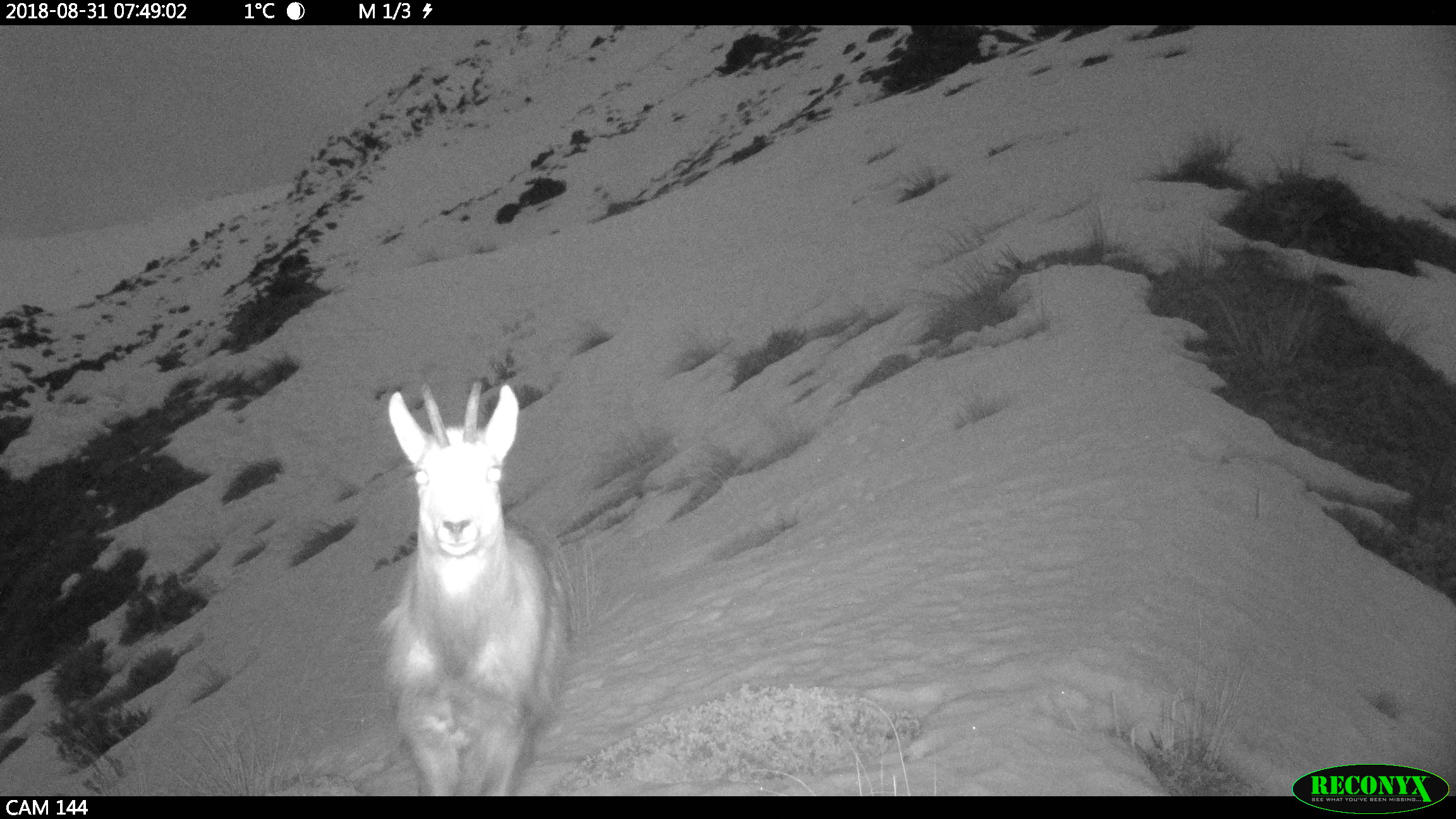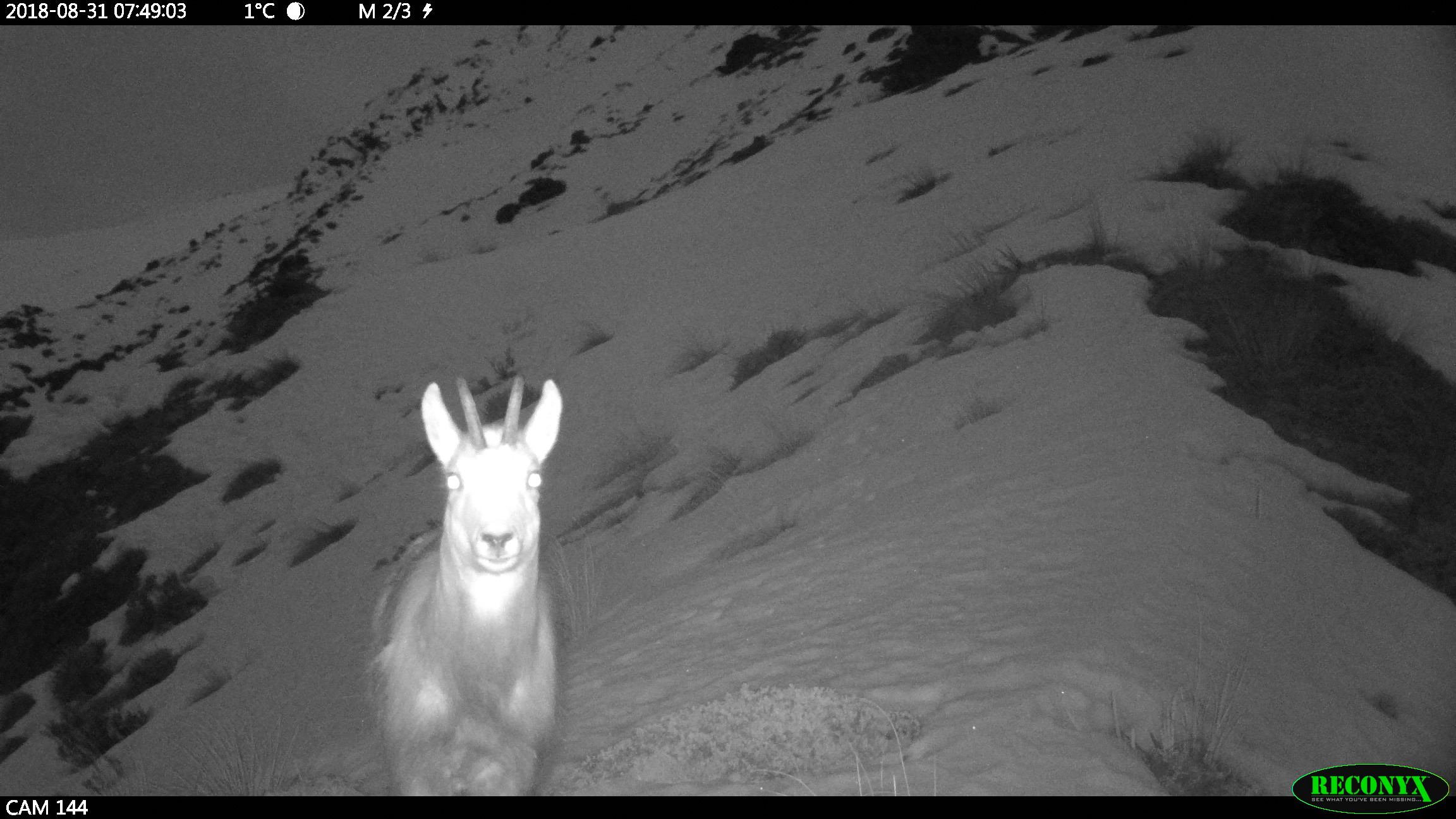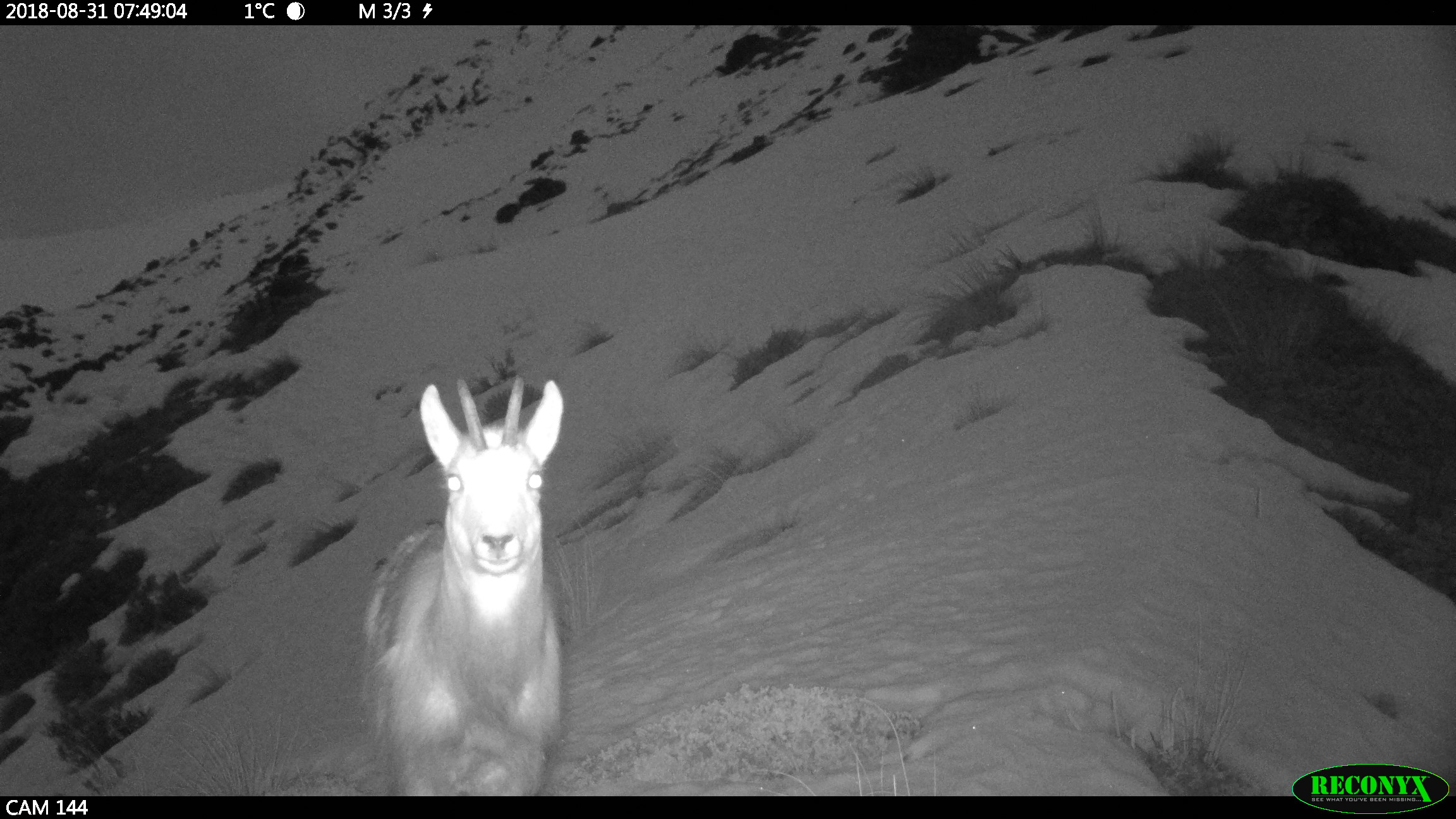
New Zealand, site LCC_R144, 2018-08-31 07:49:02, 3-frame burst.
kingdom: Animalia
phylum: Chordata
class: Mammalia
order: Artiodactyla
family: Bovidae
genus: Rupicapra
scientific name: Rupicapra rupicapra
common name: alpine chamois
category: chamois